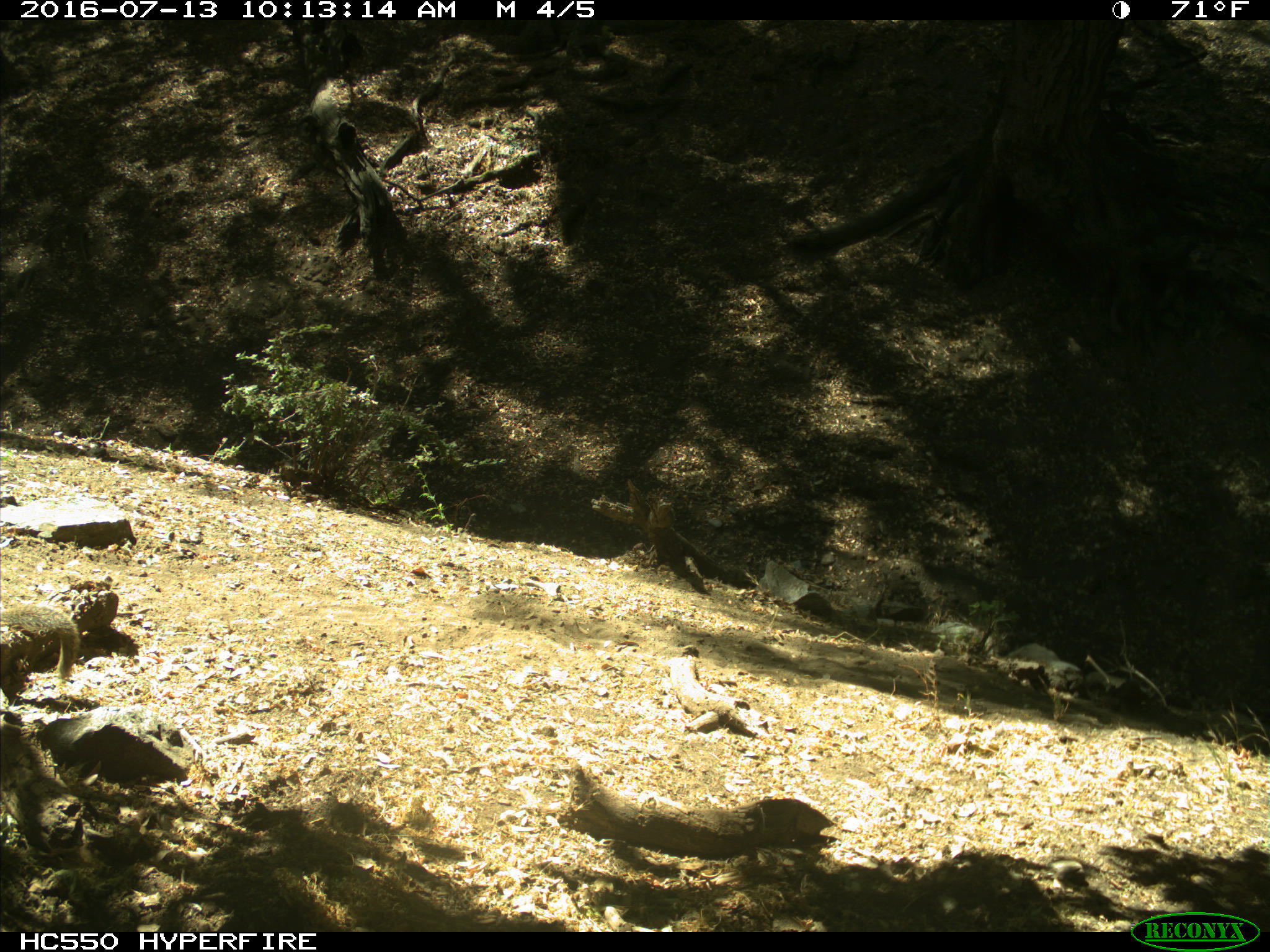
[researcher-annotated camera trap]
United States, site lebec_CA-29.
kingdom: Animalia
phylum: Chordata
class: Mammalia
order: Rodentia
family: Sciuridae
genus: Otospermophilus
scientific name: Otospermophilus beecheyi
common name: california ground squirrel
Otospermophilus beecheyi (california ground squirrel).